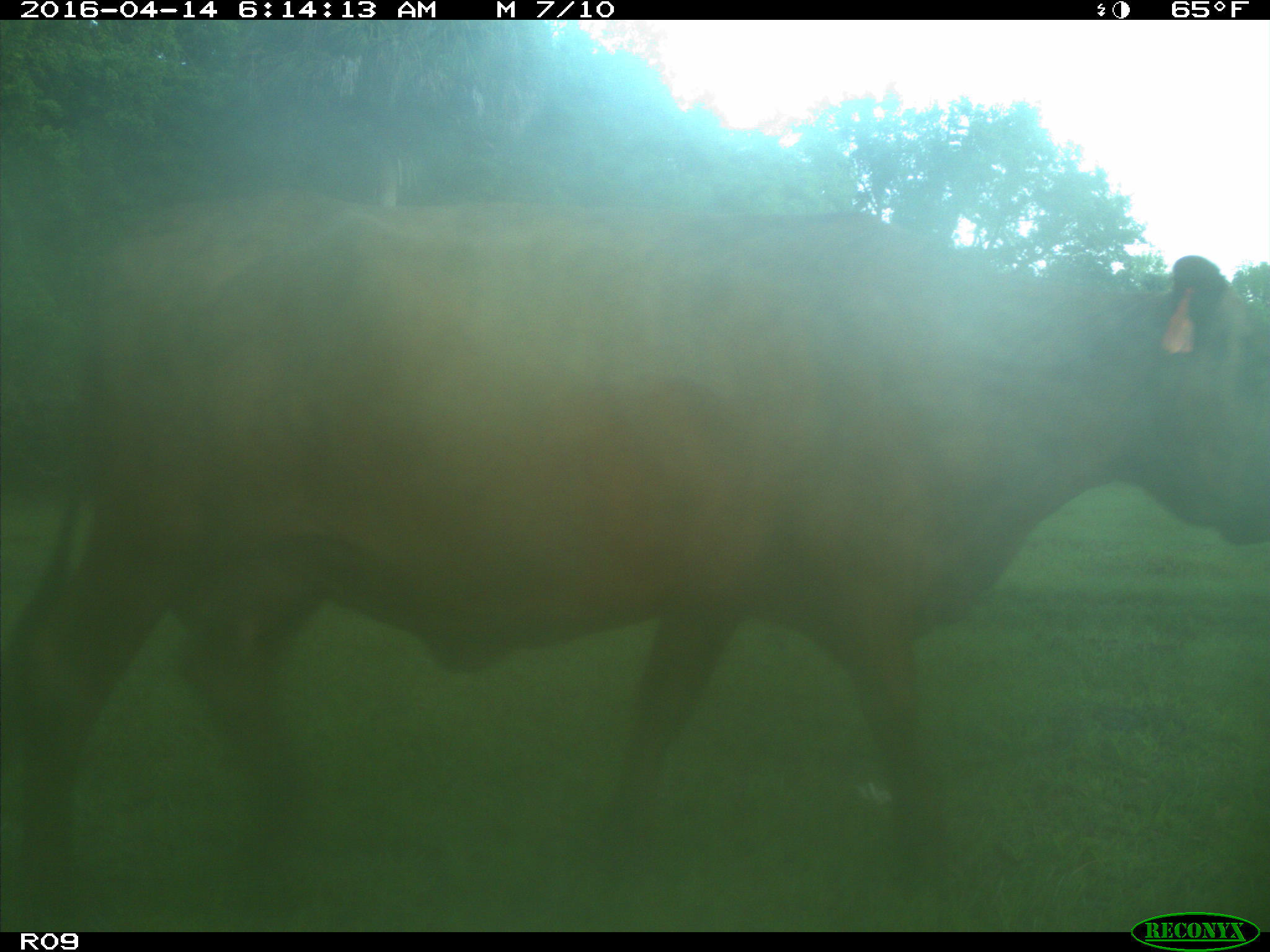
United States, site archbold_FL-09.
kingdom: Animalia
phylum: Chordata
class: Mammalia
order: Artiodactyla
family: Bovidae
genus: Bos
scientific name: Bos taurus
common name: domestic cow